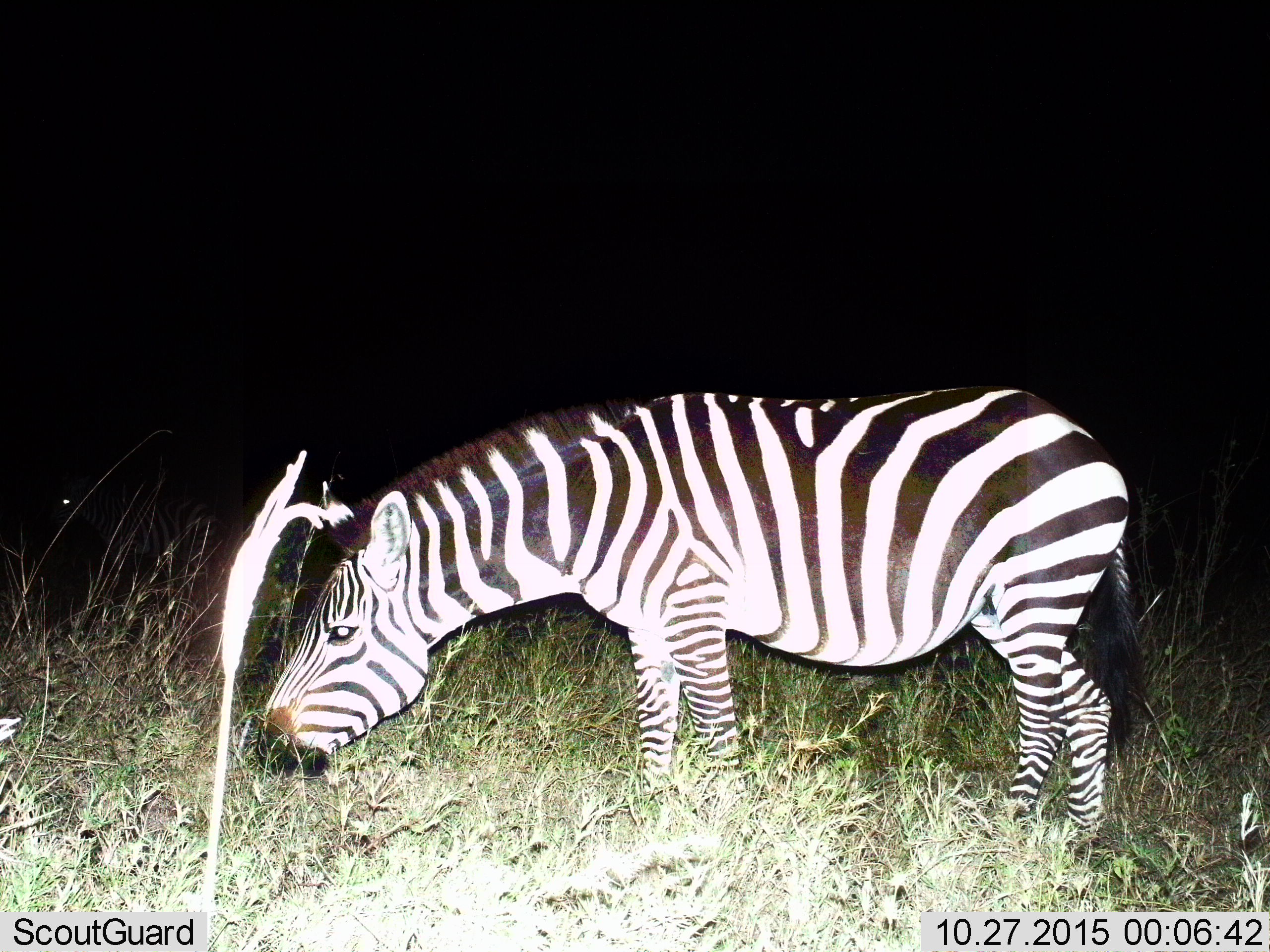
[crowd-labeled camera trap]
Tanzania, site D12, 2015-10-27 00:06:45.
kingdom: Animalia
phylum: Chordata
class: Mammalia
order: Perissodactyla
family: Equidae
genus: Equus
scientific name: Equus quagga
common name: plains zebra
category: zebra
Zebra (plains zebra) (Equus quagga), count 1. Behavior (volunteer vote fractions): standing 12%, resting 0%, moving 6%, interacting 0%. Young present (vote fraction): 0%. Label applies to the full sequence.